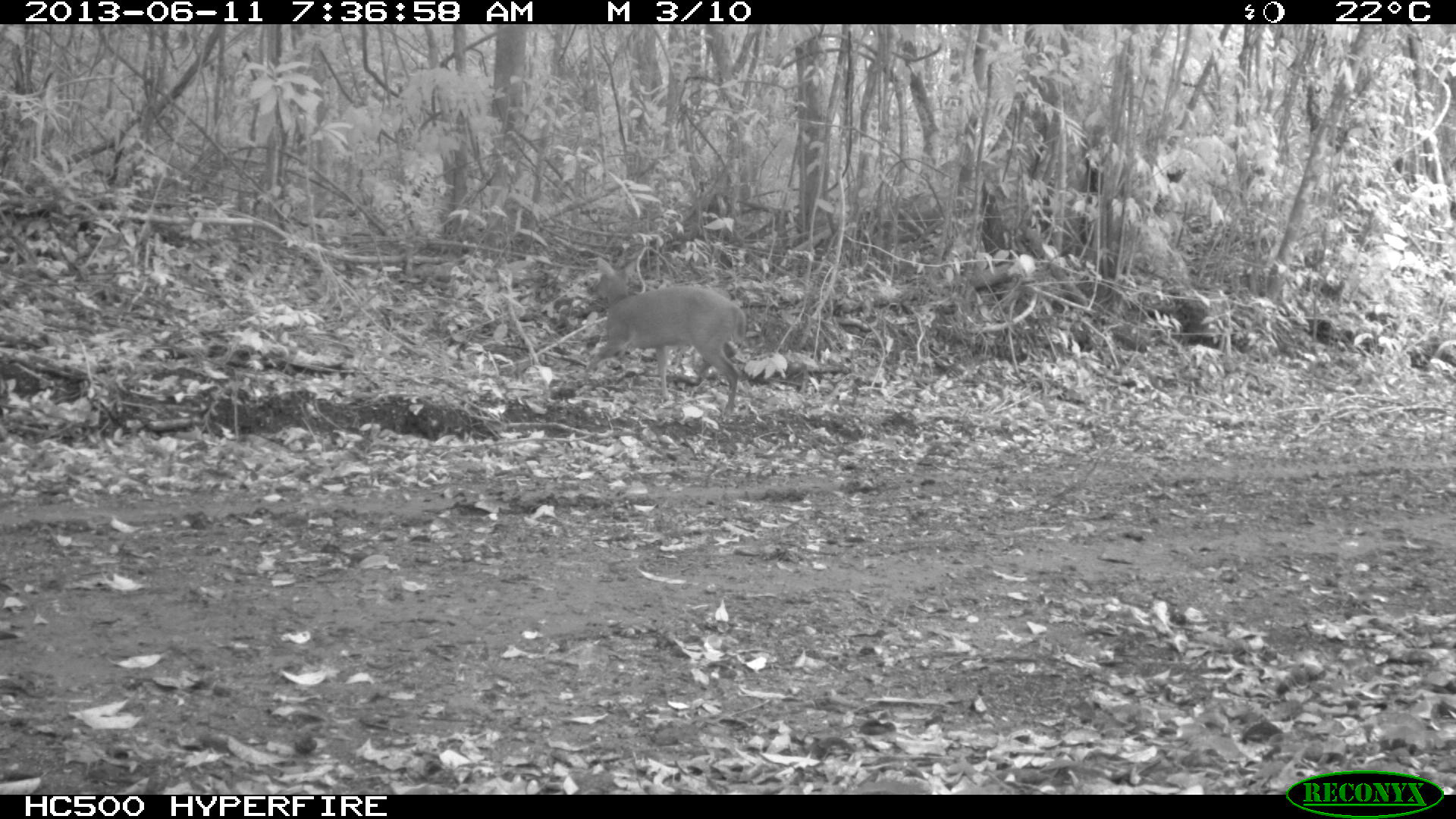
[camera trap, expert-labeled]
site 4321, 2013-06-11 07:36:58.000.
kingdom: Animalia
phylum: Chordata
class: Mammalia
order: Artiodactyla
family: Cervidae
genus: Mazama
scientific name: Mazama temama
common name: central american red brocket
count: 1